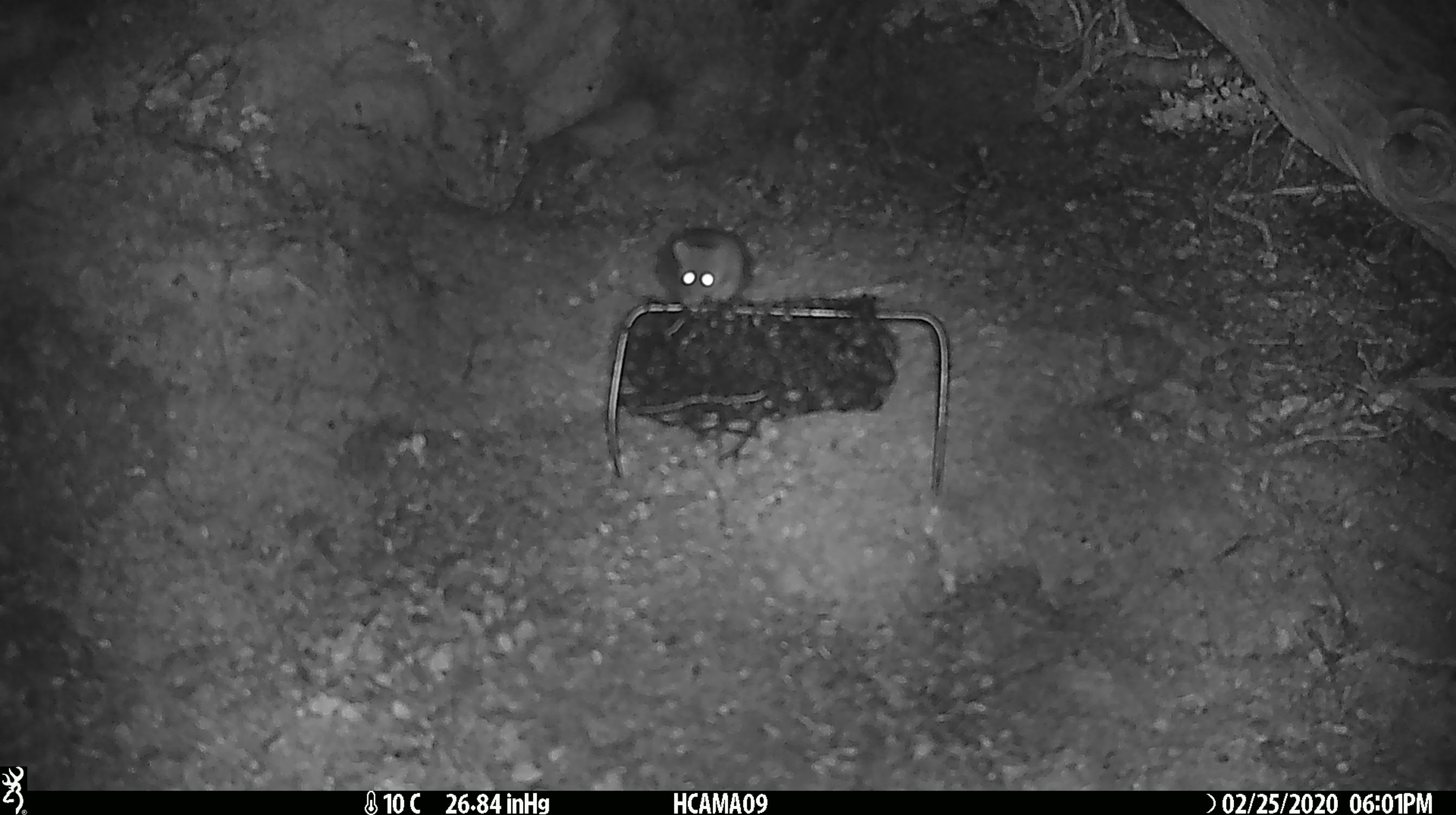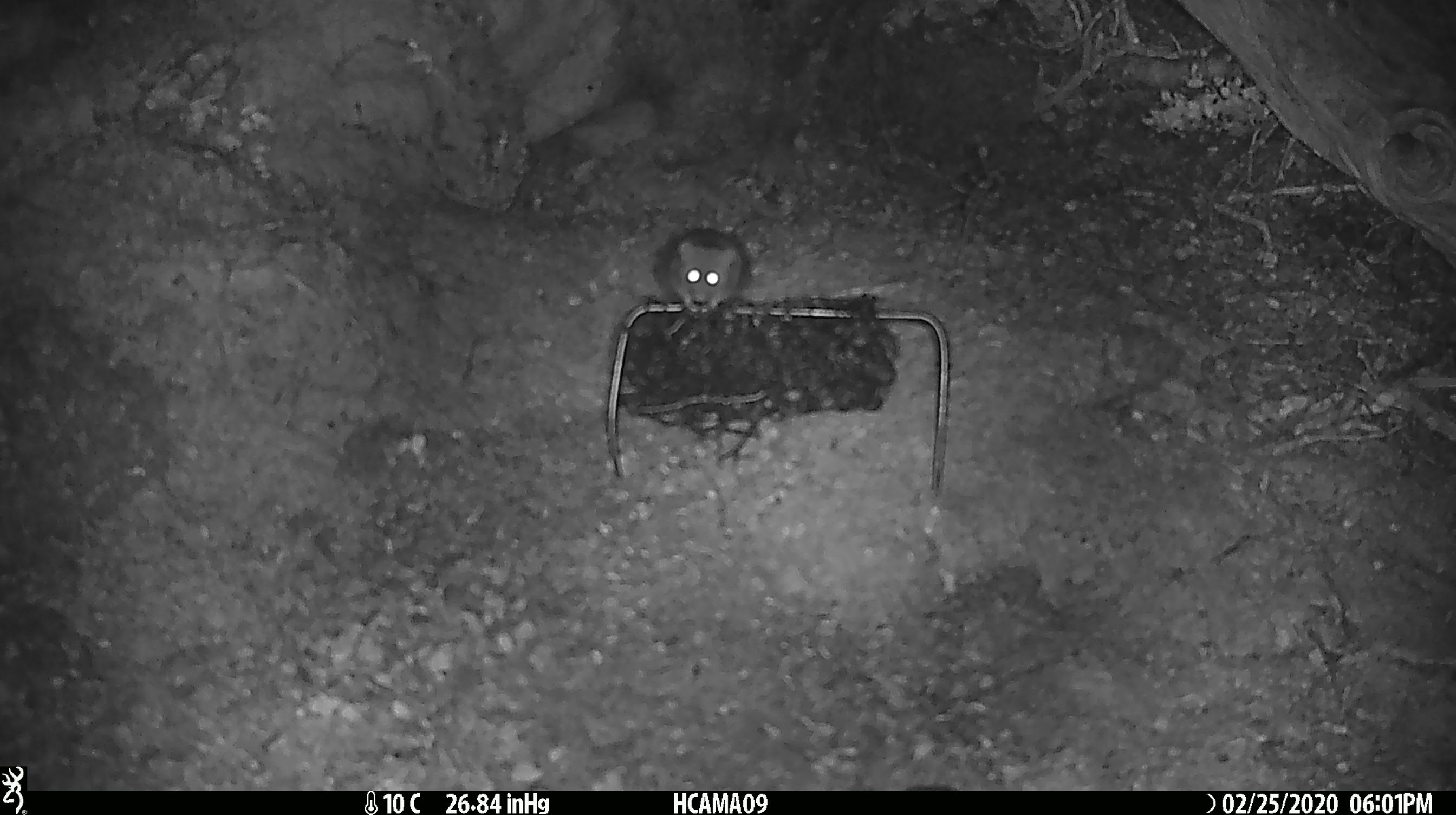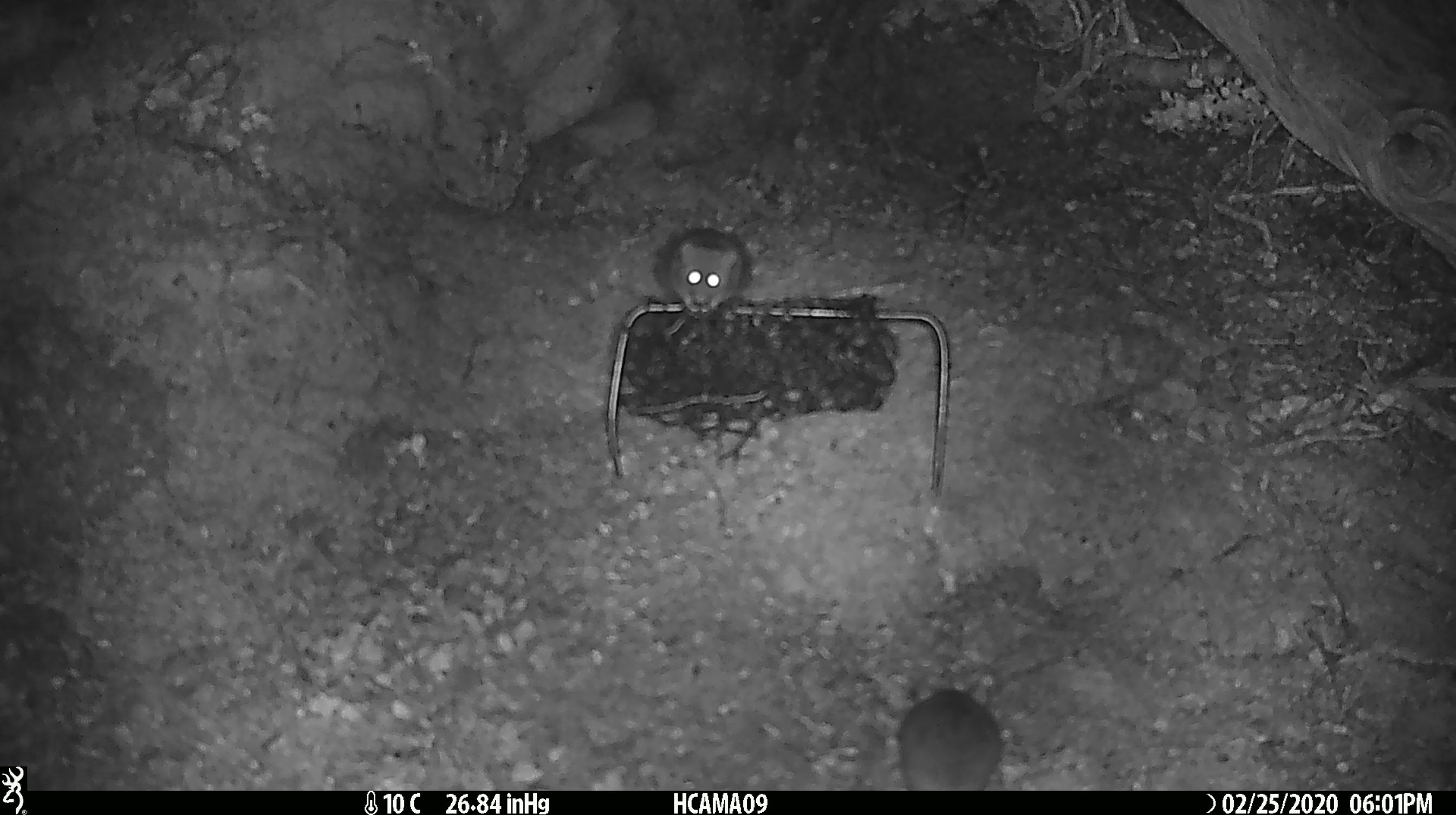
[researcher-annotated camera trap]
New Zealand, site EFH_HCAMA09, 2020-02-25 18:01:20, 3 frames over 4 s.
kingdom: Animalia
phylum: Chordata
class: Mammalia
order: Rodentia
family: Muridae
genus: Mus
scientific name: Mus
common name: mouse